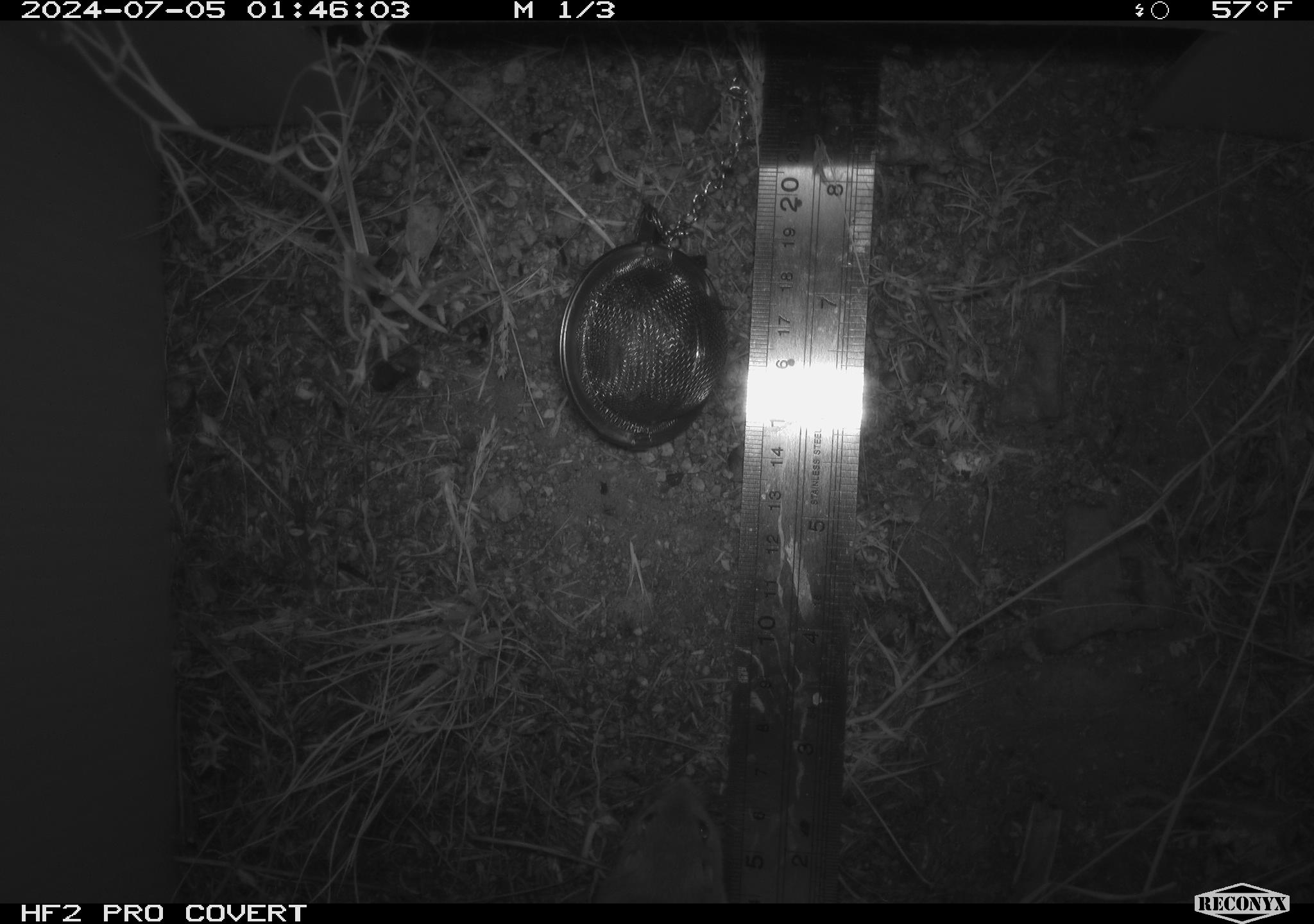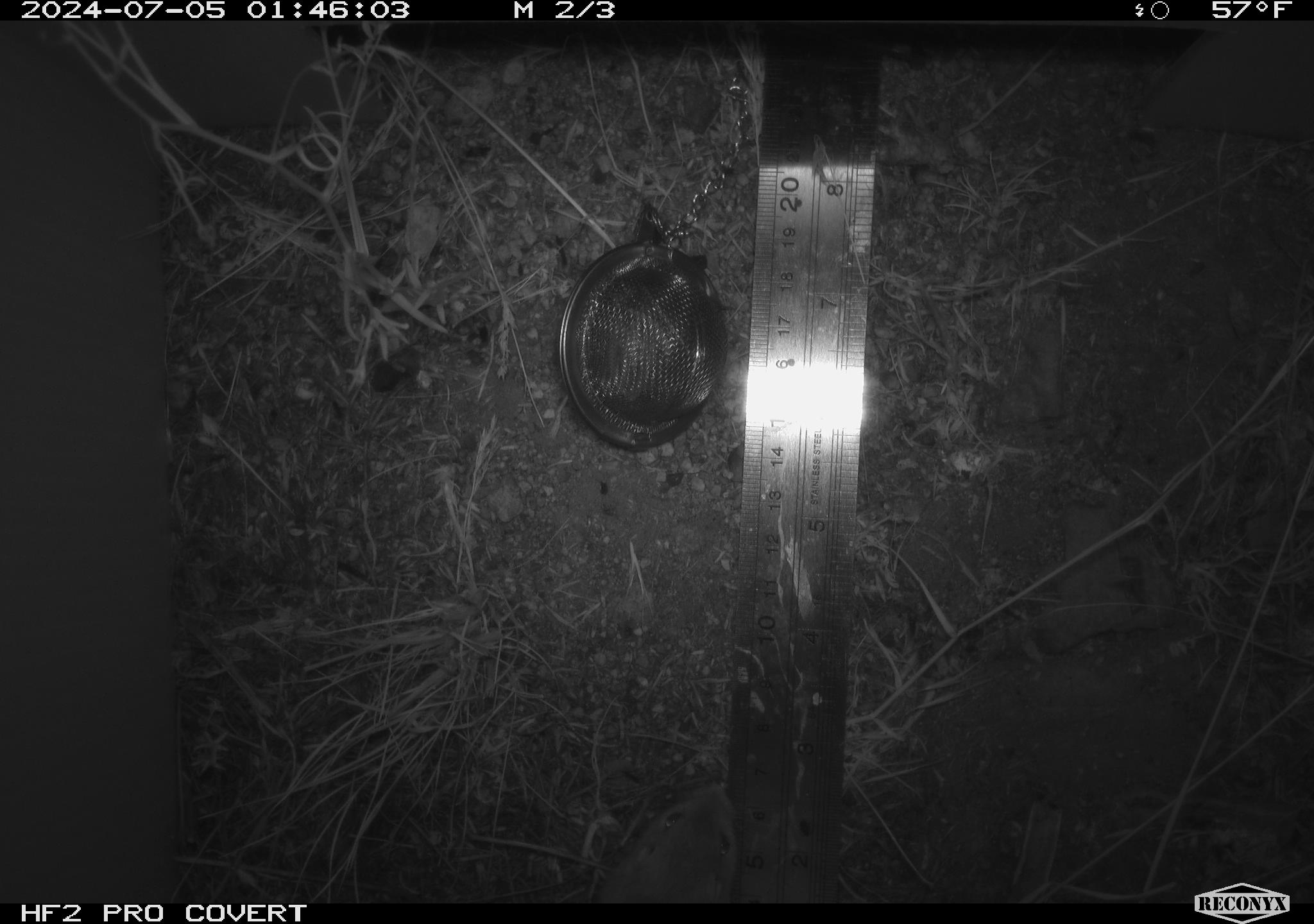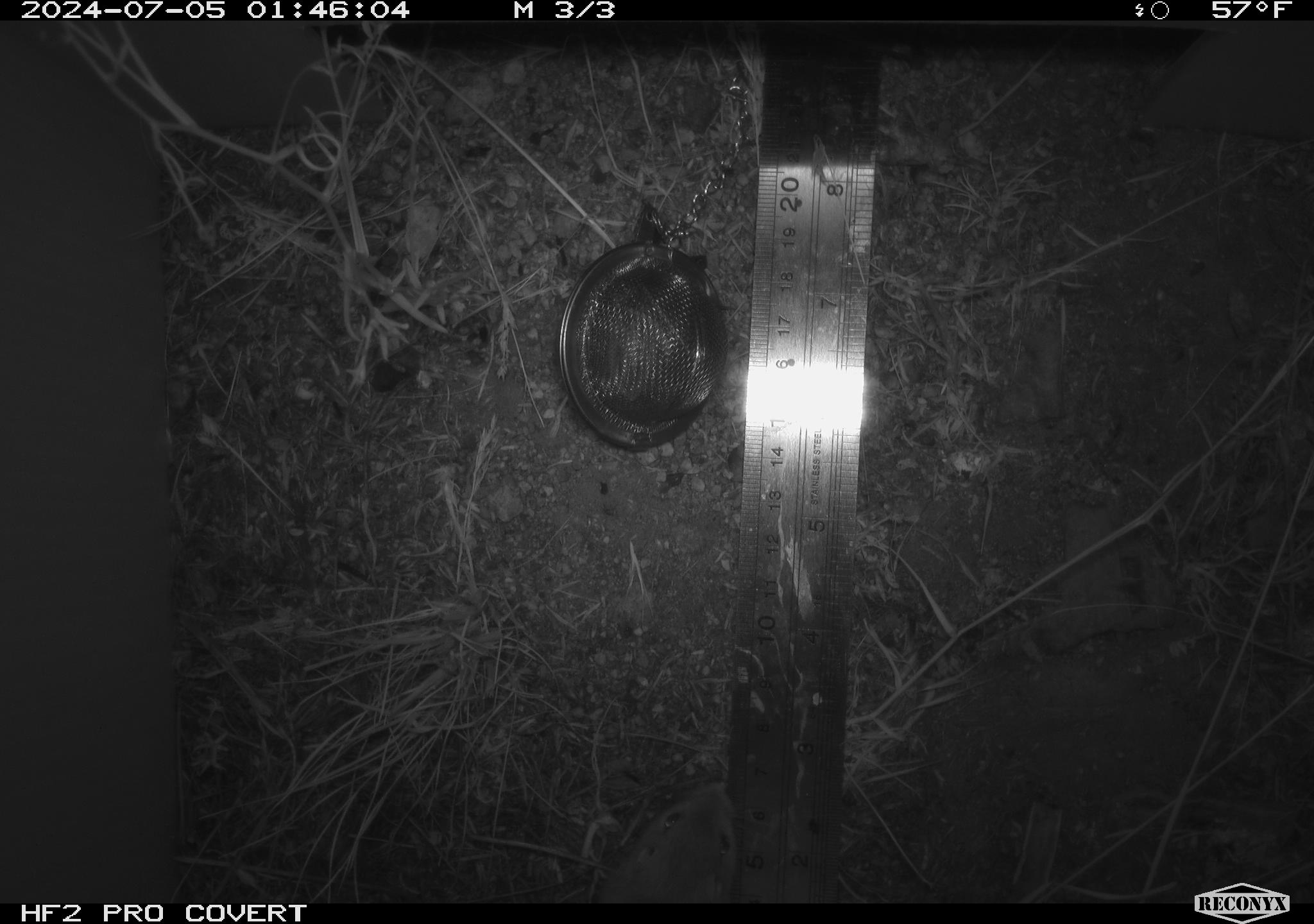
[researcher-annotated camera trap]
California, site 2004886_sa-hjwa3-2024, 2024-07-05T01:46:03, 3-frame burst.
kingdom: Animalia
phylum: Chordata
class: Mammalia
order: Rodentia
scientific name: Rodentia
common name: rodent